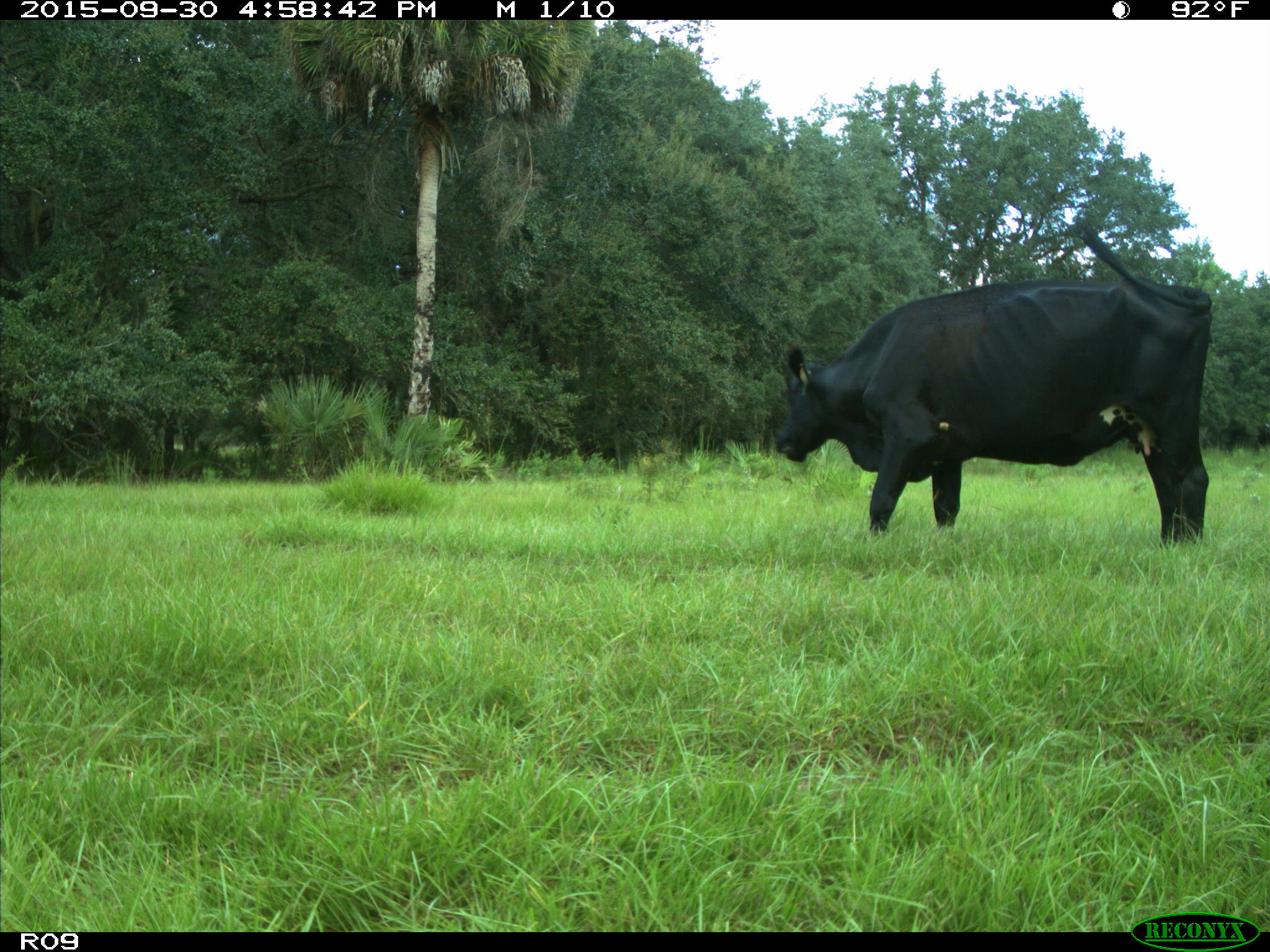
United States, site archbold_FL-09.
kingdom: Animalia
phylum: Chordata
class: Mammalia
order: Artiodactyla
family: Bovidae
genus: Bos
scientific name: Bos taurus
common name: domestic cow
Bos taurus (domestic cow).